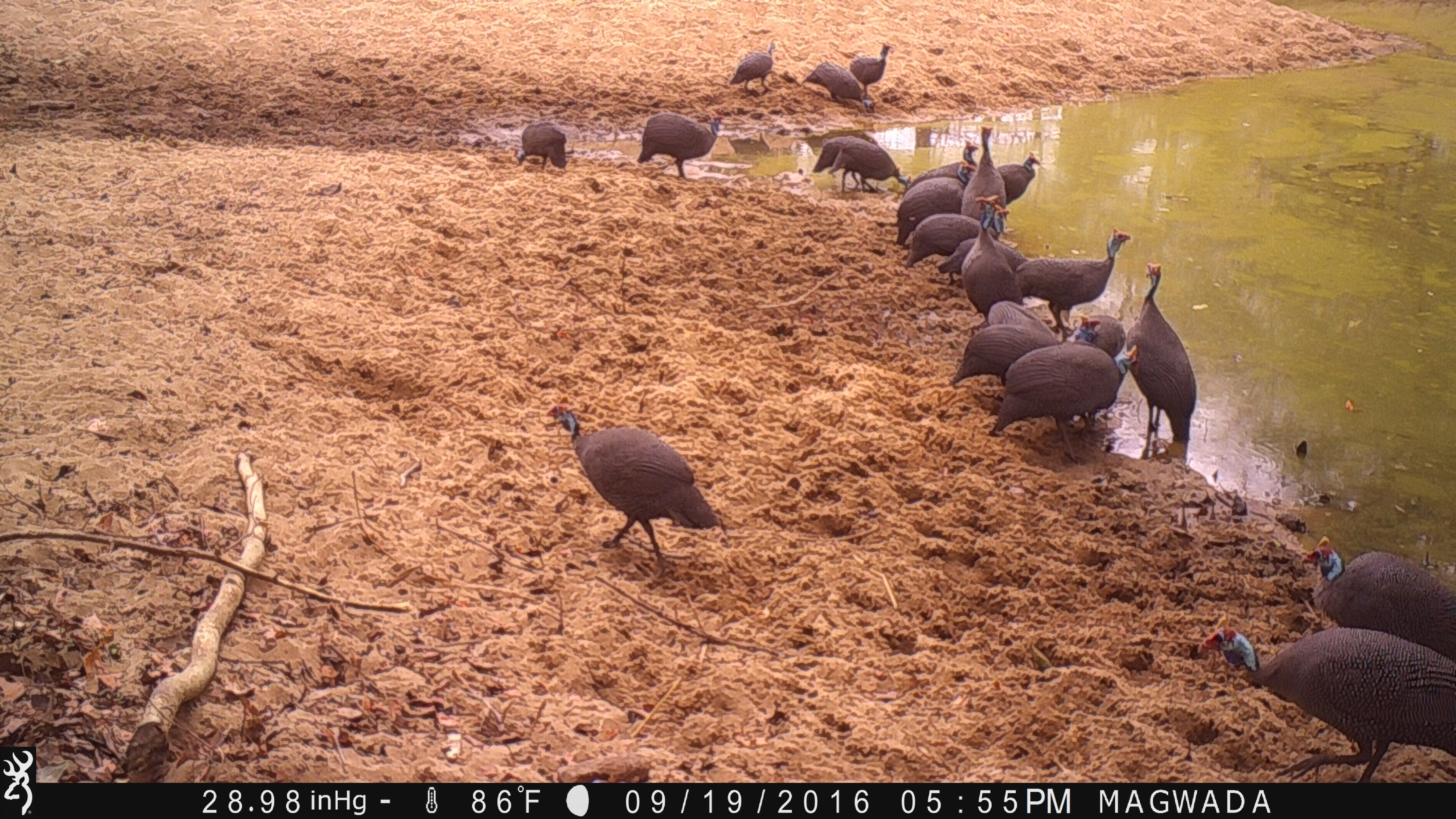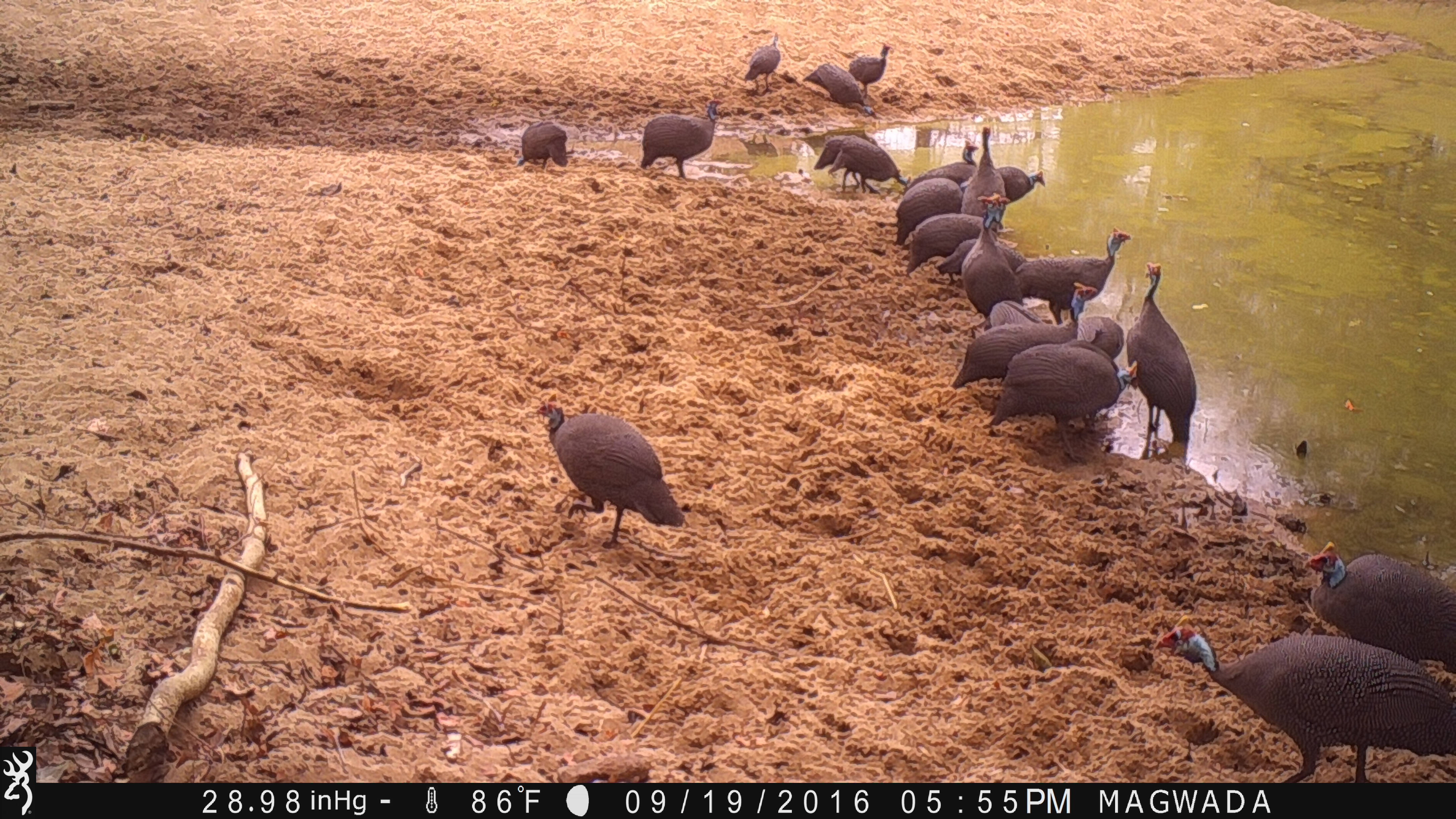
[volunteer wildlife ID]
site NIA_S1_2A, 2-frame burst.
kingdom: Animalia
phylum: Chordata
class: Aves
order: Galliformes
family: Numididae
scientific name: Numididae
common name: guineafowl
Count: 11-50.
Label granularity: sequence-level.